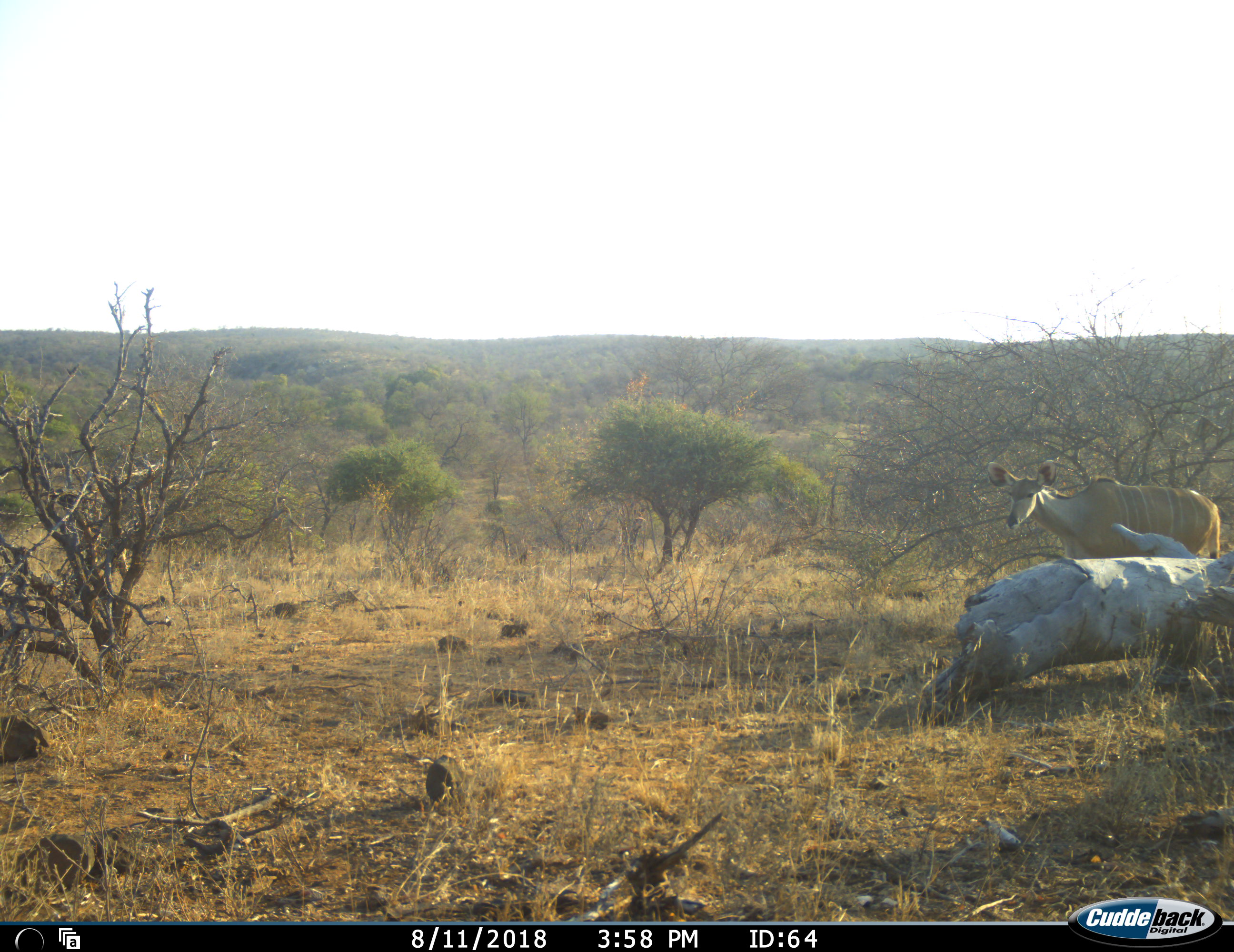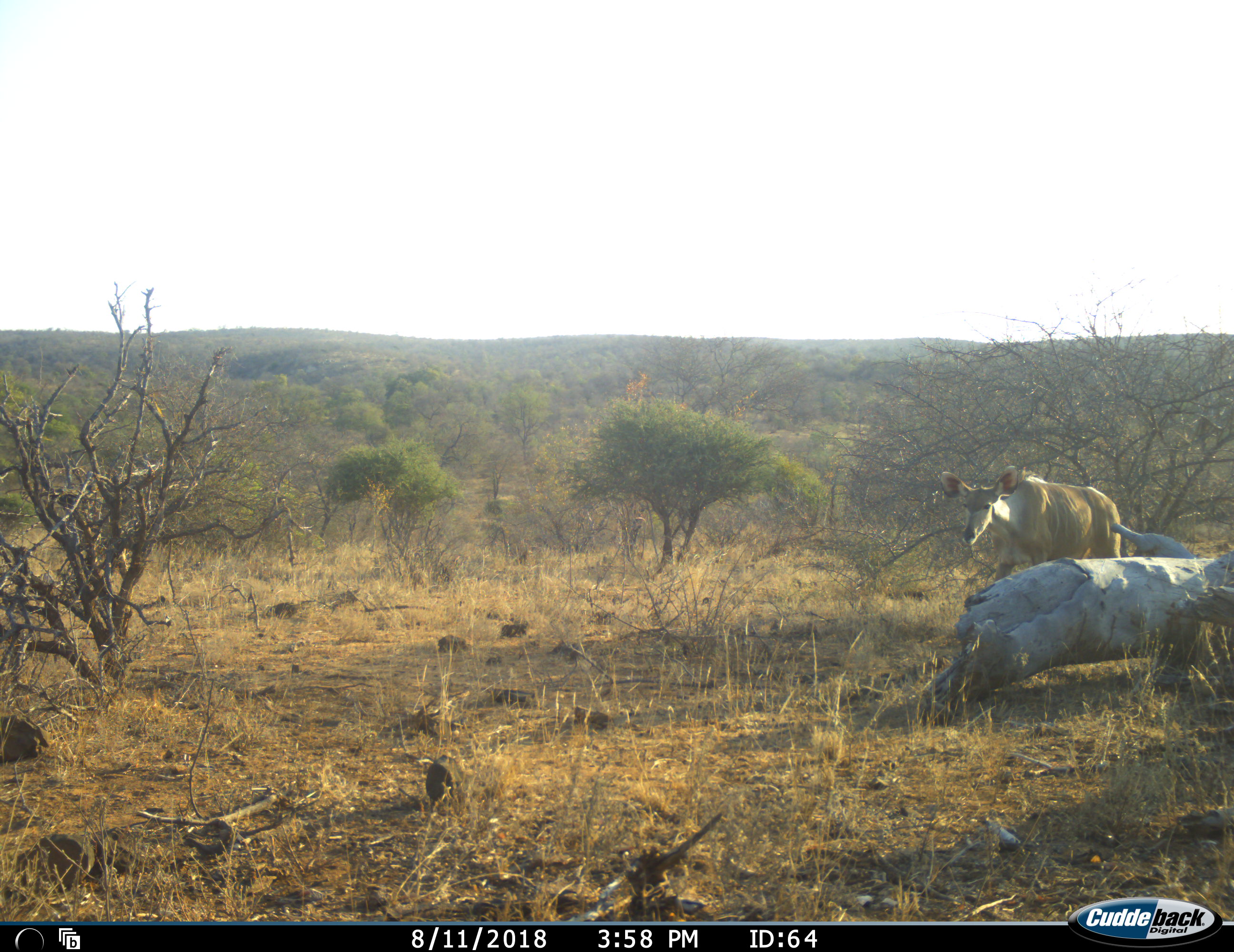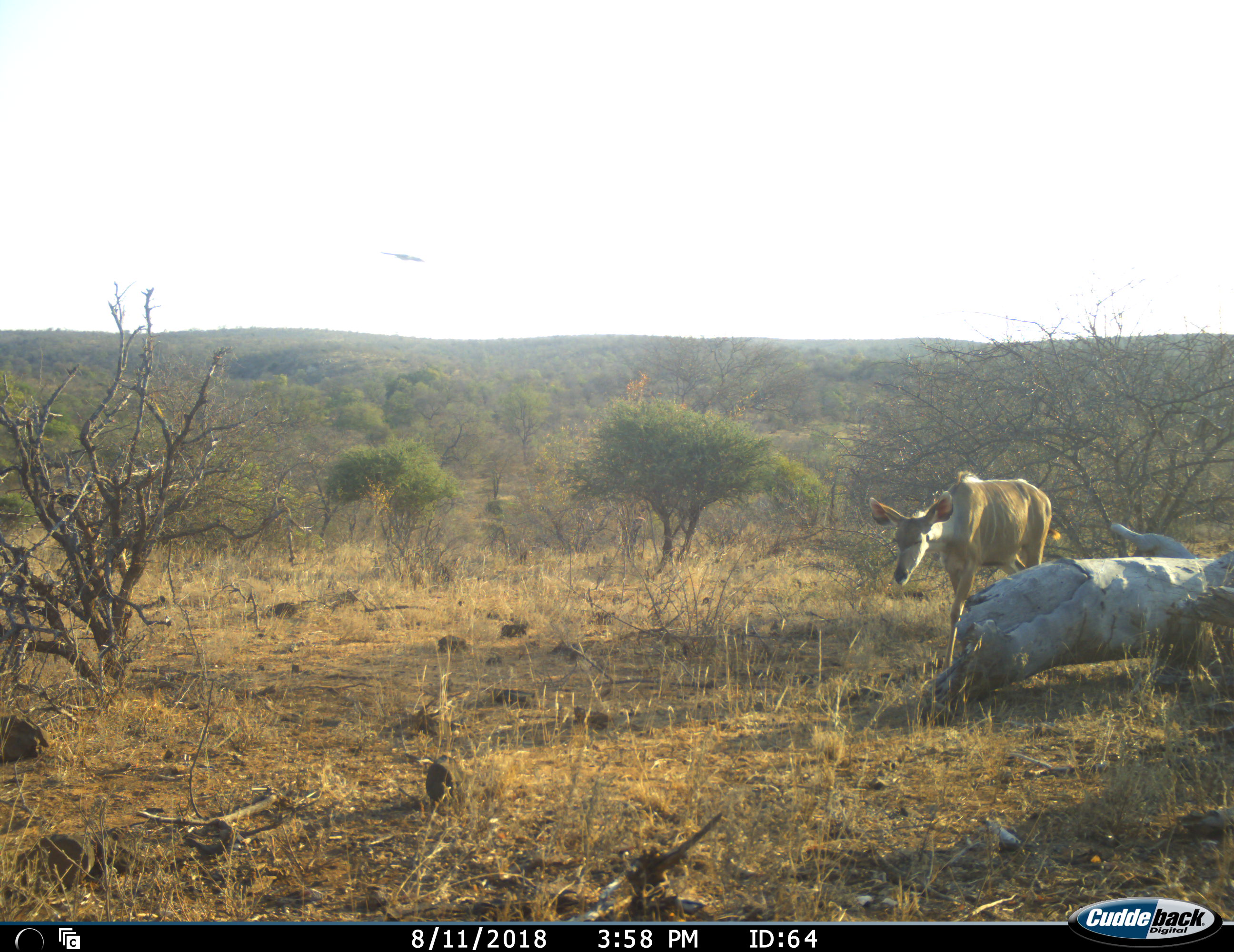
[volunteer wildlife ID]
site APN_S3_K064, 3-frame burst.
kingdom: Animalia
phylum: Chordata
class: Mammalia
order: Artiodactyla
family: Bovidae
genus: Tragelaphus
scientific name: Tragelaphus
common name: kudu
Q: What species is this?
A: Kudu (Tragelaphus).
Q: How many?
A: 1.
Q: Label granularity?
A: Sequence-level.